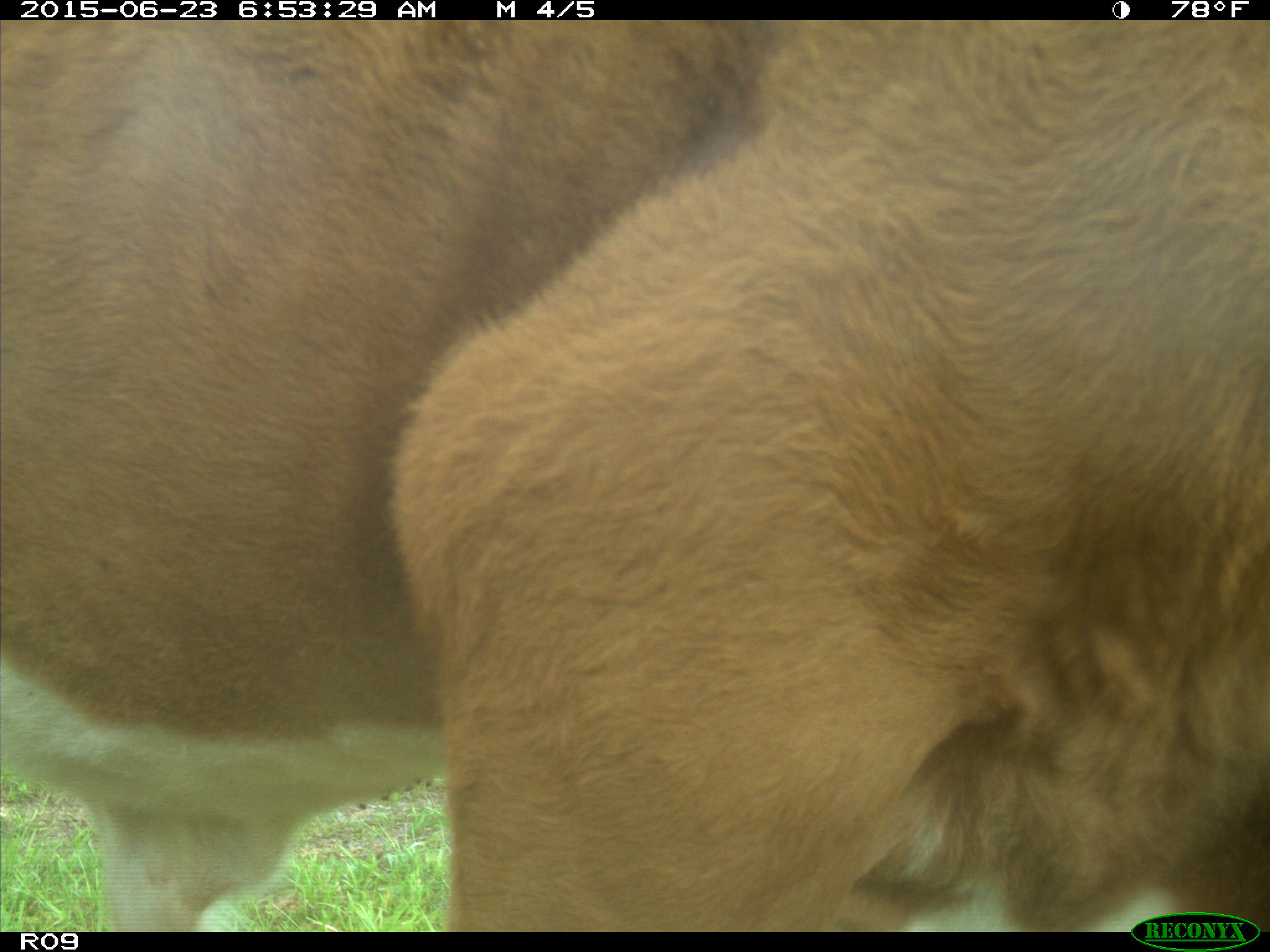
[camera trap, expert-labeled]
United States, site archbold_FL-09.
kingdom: Animalia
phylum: Chordata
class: Mammalia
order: Artiodactyla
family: Bovidae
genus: Bos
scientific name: Bos taurus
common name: domestic cow